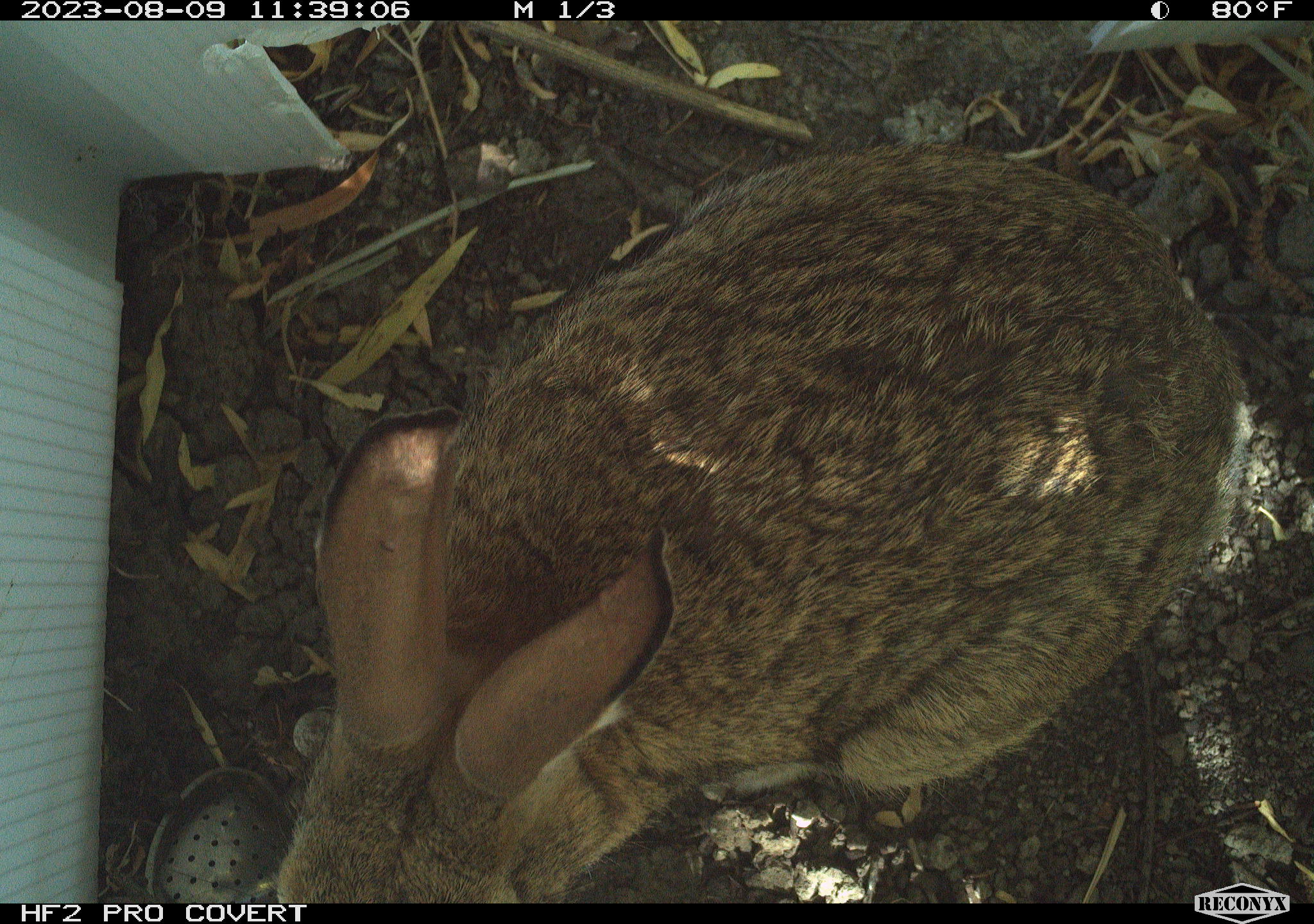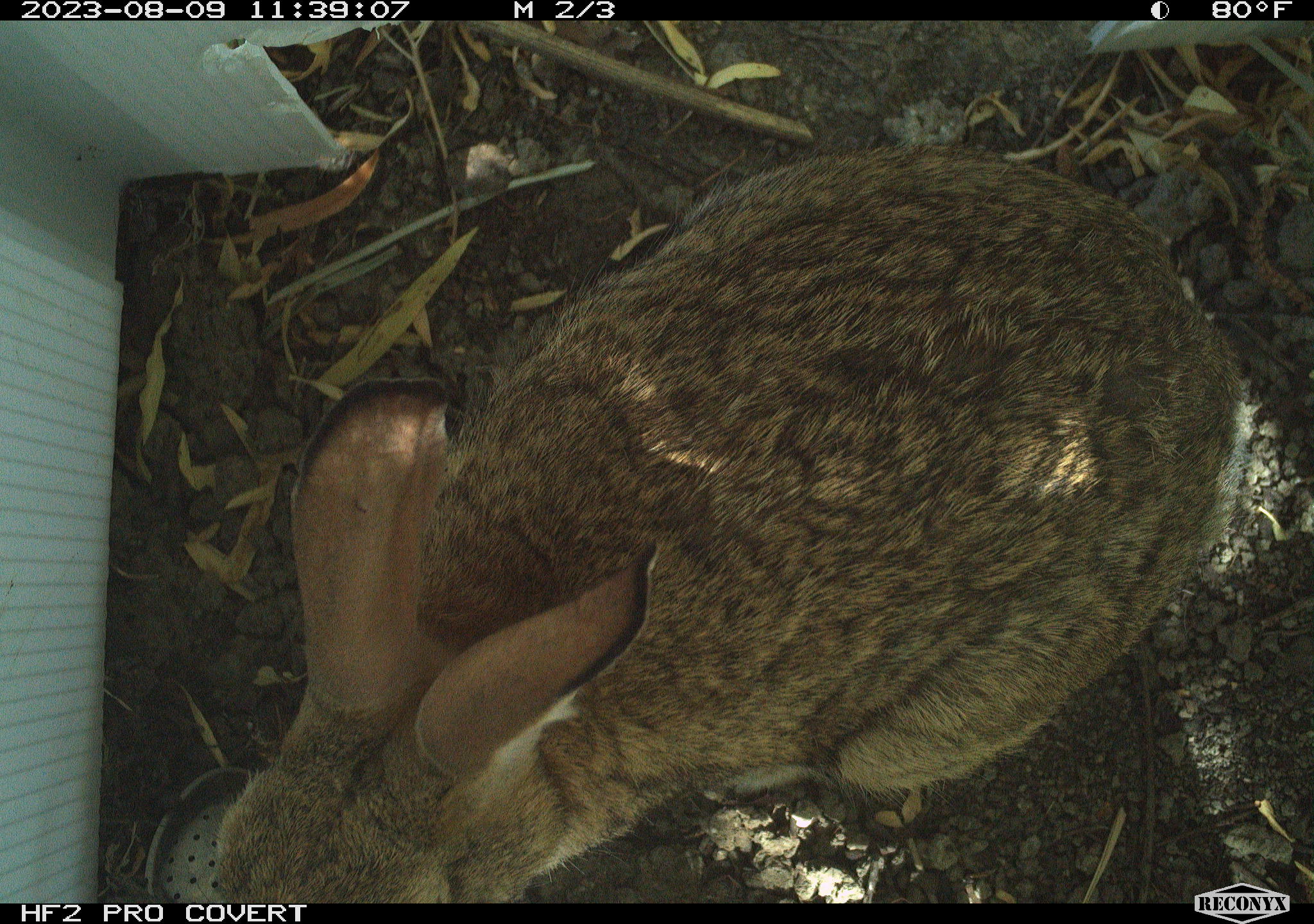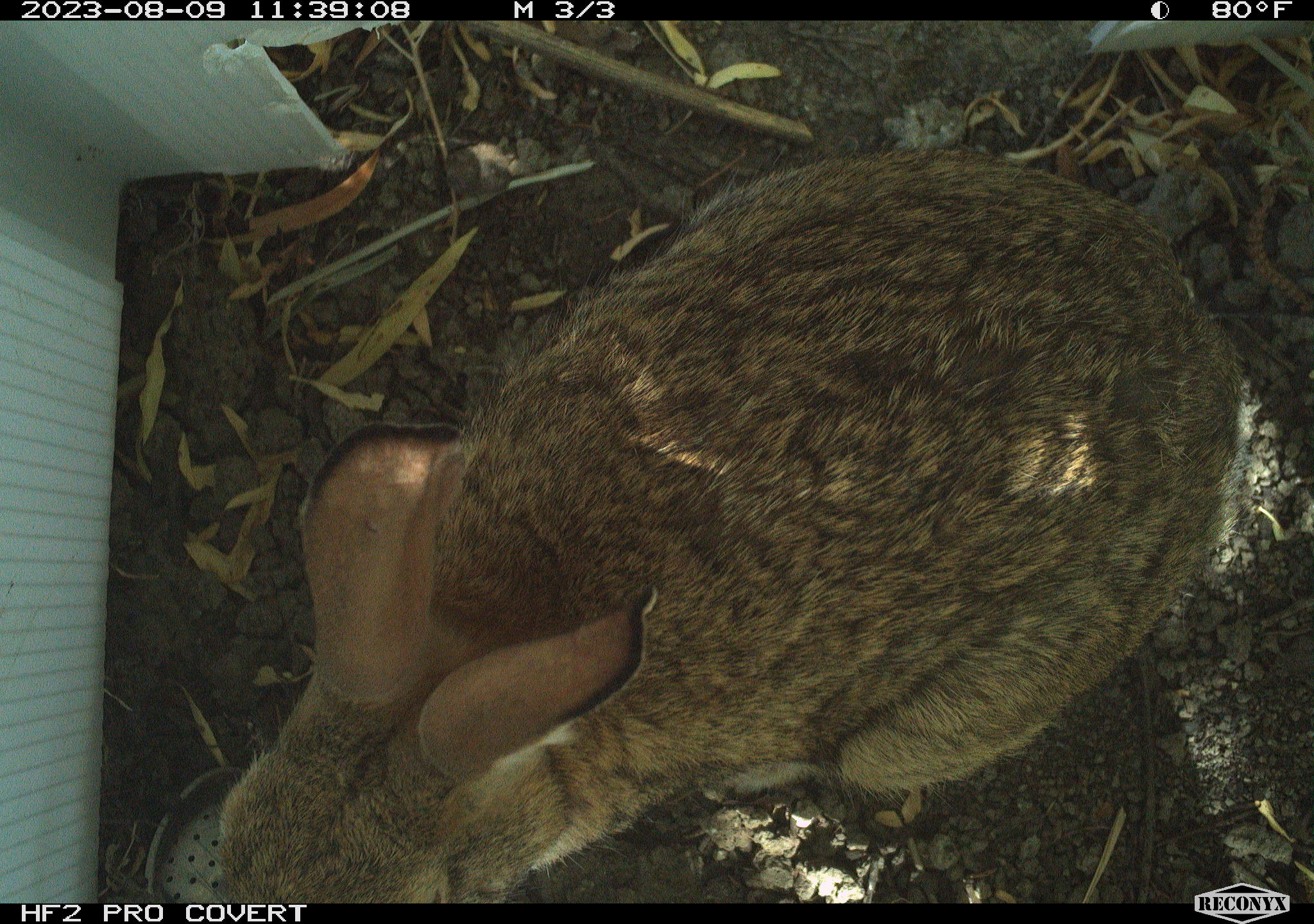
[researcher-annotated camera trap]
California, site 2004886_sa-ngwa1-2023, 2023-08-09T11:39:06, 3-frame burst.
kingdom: Animalia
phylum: Chordata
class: Mammalia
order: Lagomorpha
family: Leporidae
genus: Sylvilagus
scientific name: Sylvilagus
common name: cottontail rabbits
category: sylvilagus species